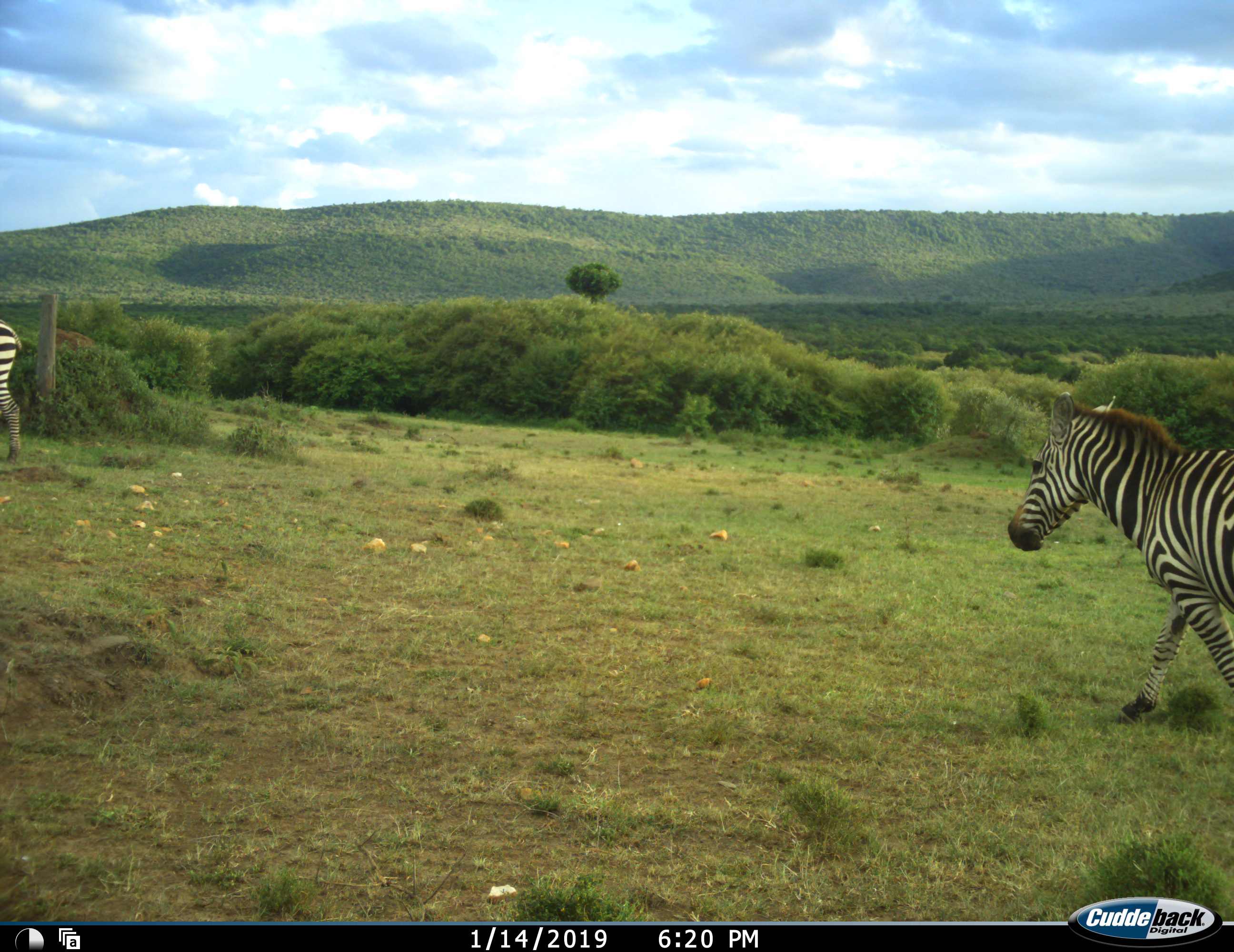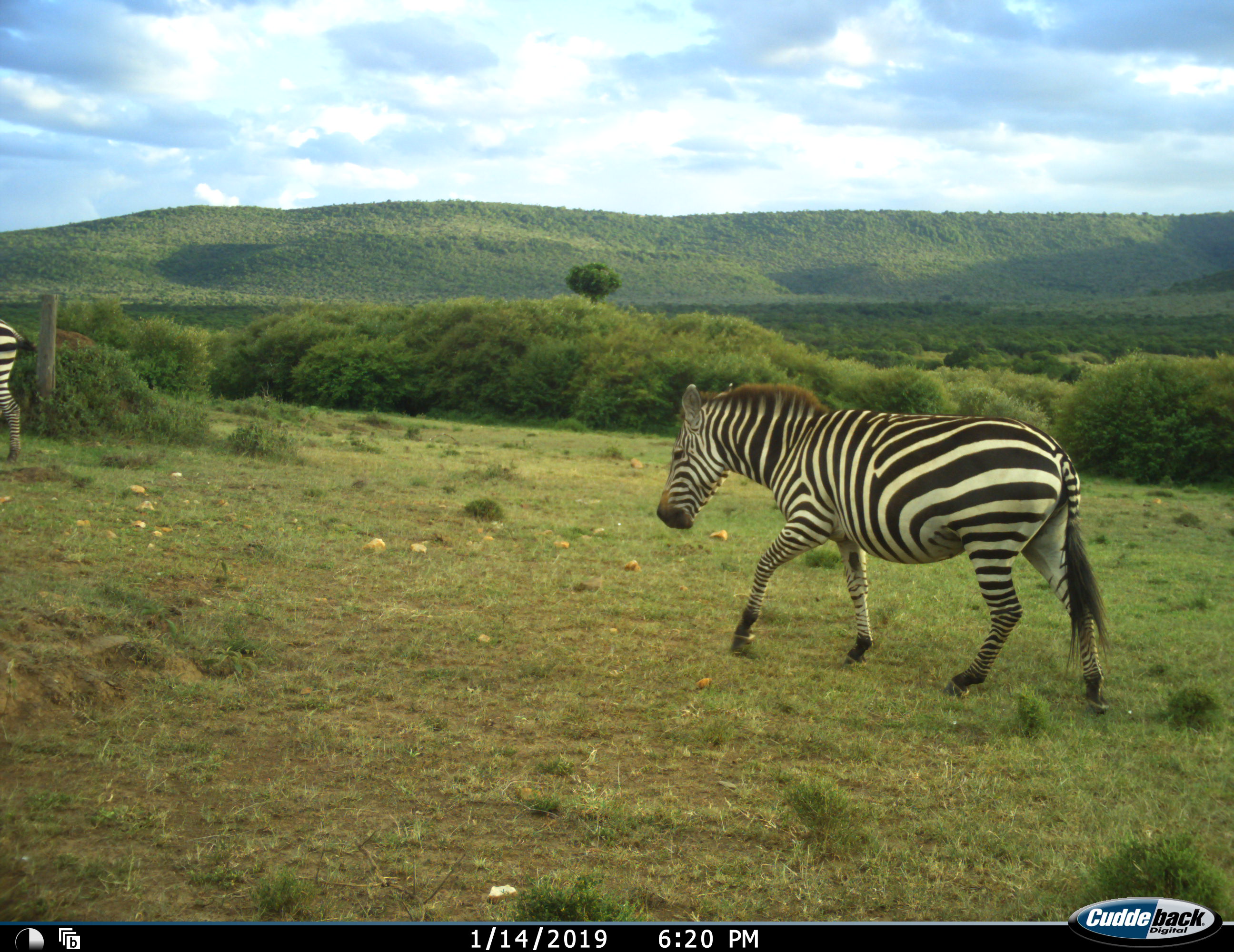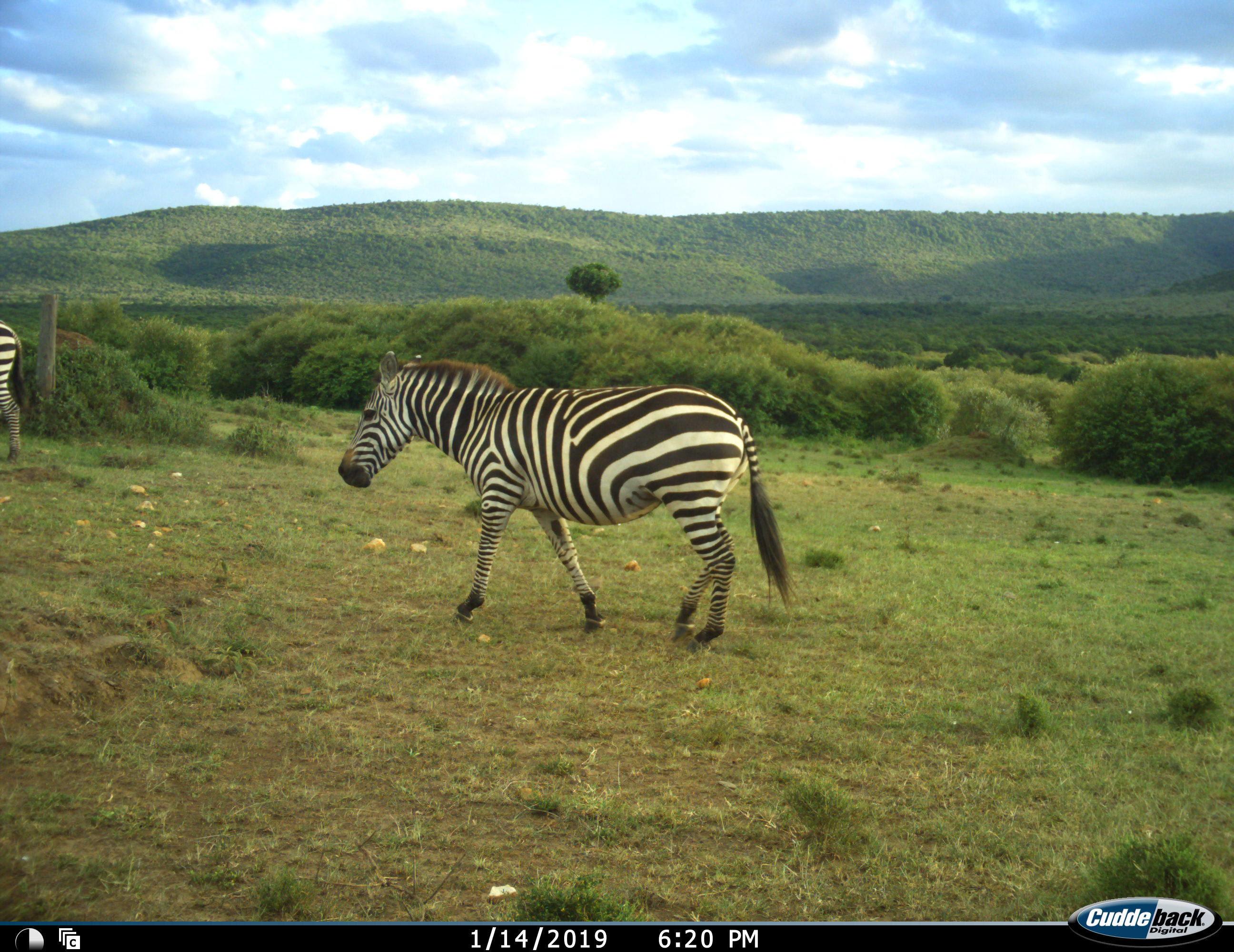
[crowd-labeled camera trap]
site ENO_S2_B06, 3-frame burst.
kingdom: Animalia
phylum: Chordata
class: Mammalia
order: Perissodactyla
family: Equidae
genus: Equus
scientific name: Equus quagga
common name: plains zebra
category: zebraplains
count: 2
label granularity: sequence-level